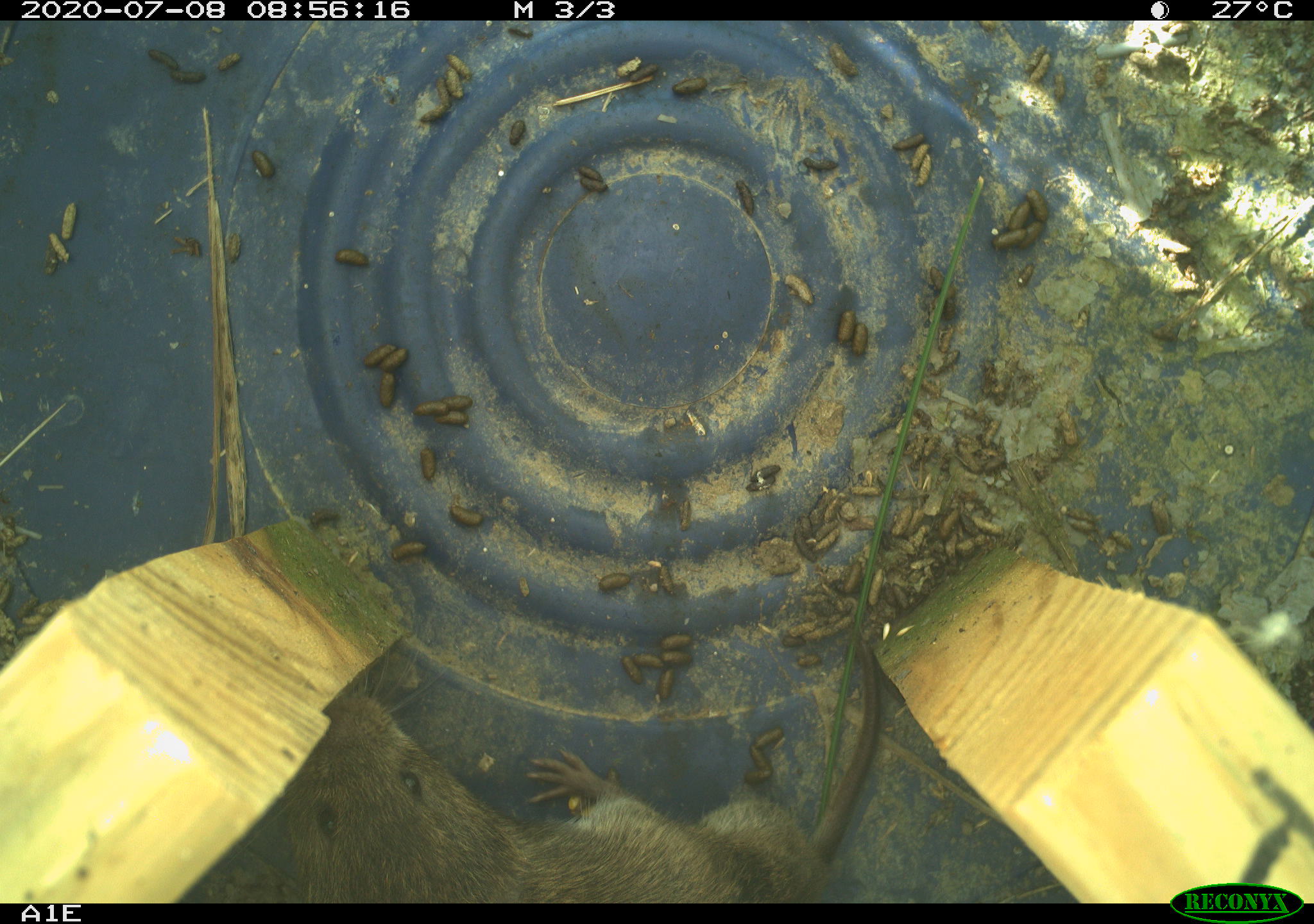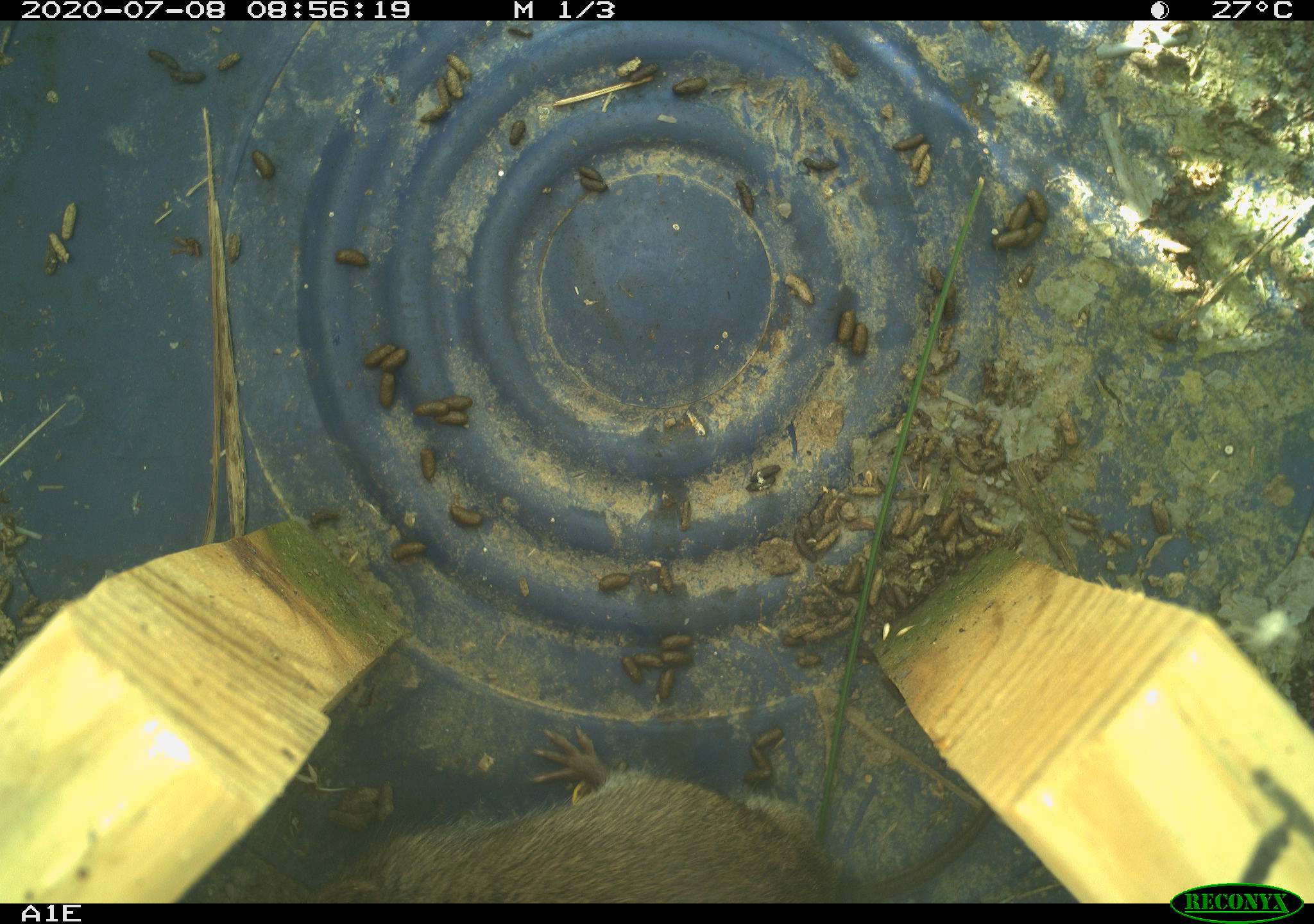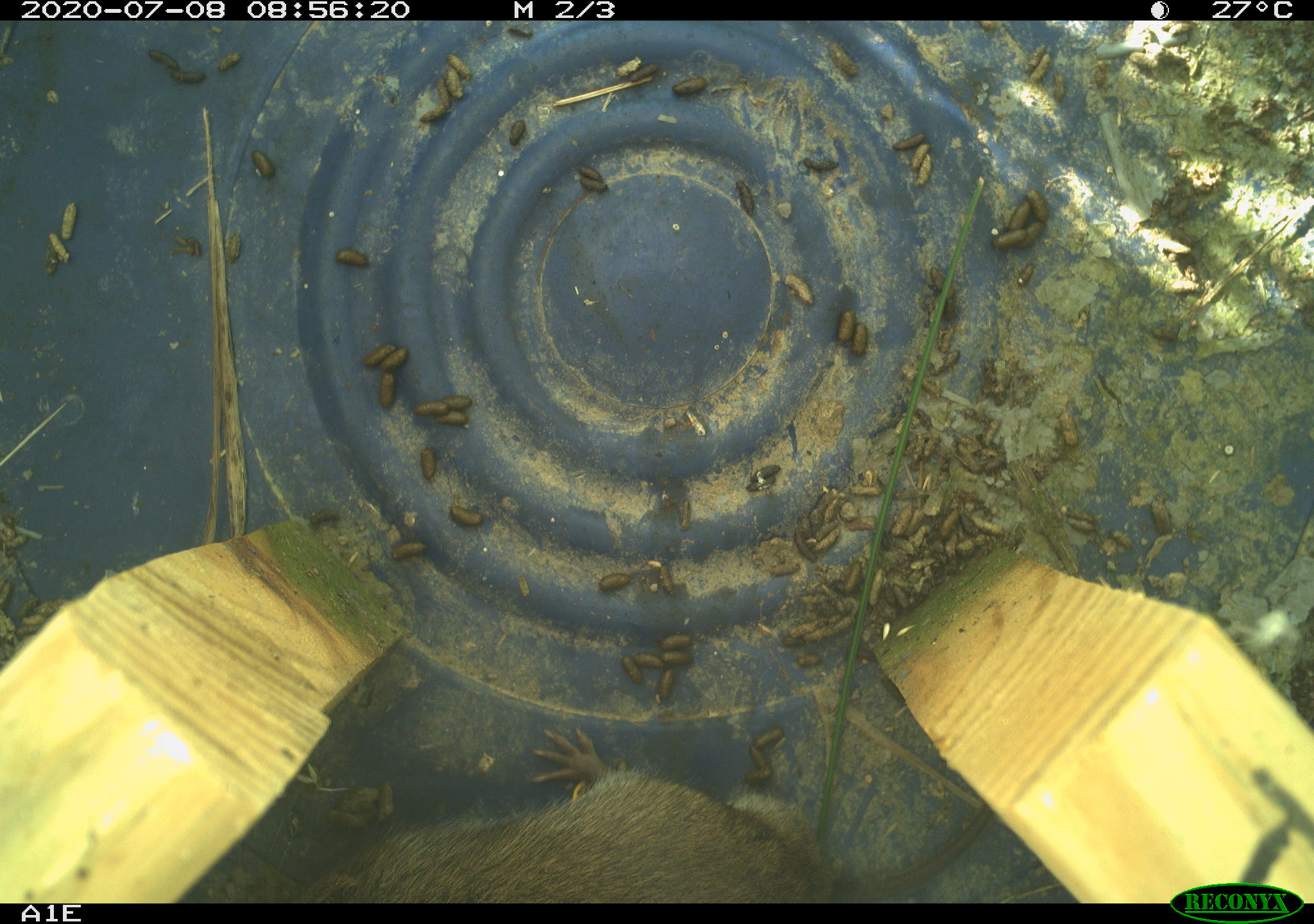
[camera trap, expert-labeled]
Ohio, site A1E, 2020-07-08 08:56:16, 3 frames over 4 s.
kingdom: Animalia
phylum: Chordata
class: Mammalia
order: Rodentia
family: Cricetidae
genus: Microtus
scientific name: Microtus pennsylvanicus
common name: meadow vole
Meadow vole (Microtus pennsylvanicus).